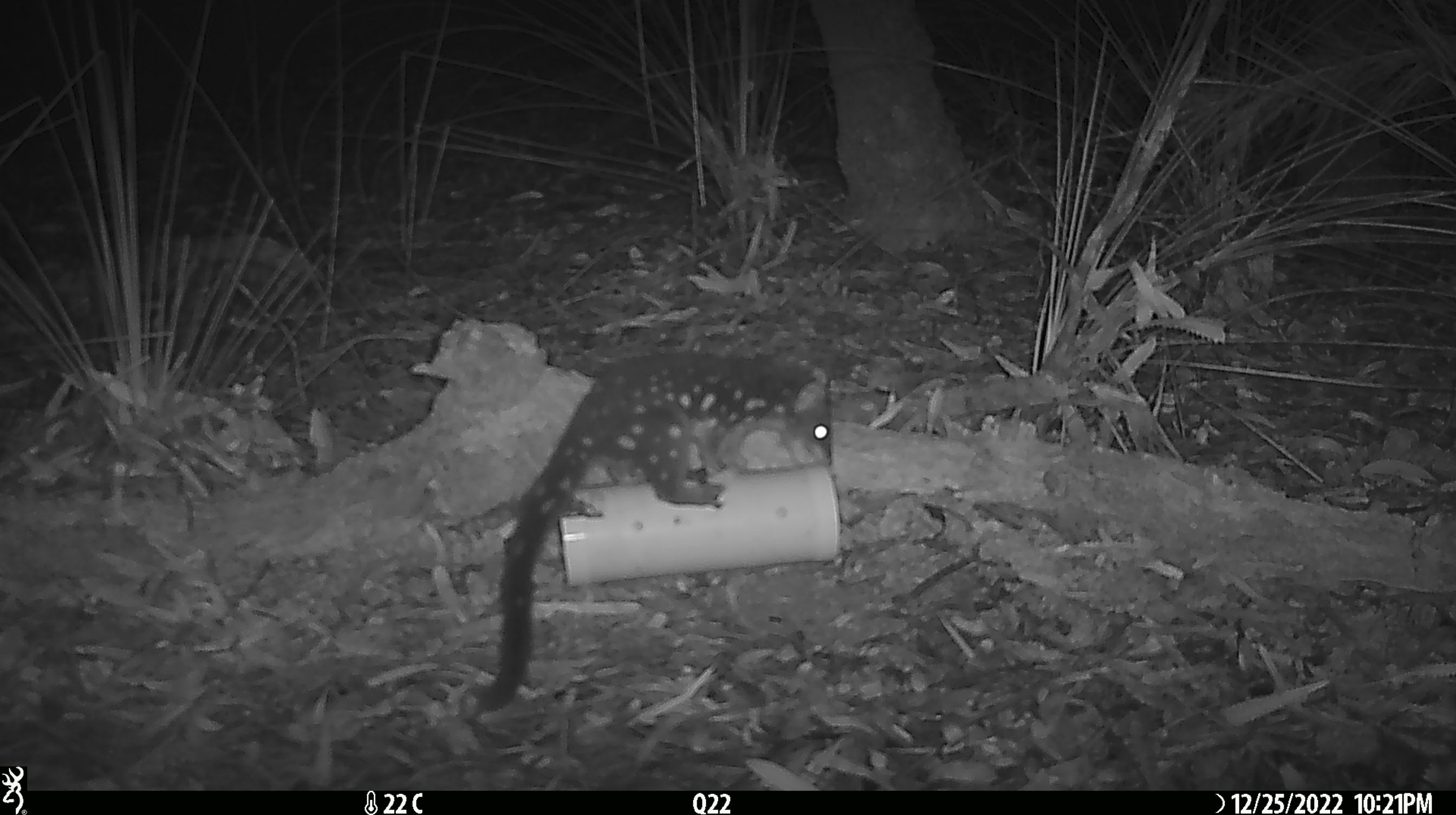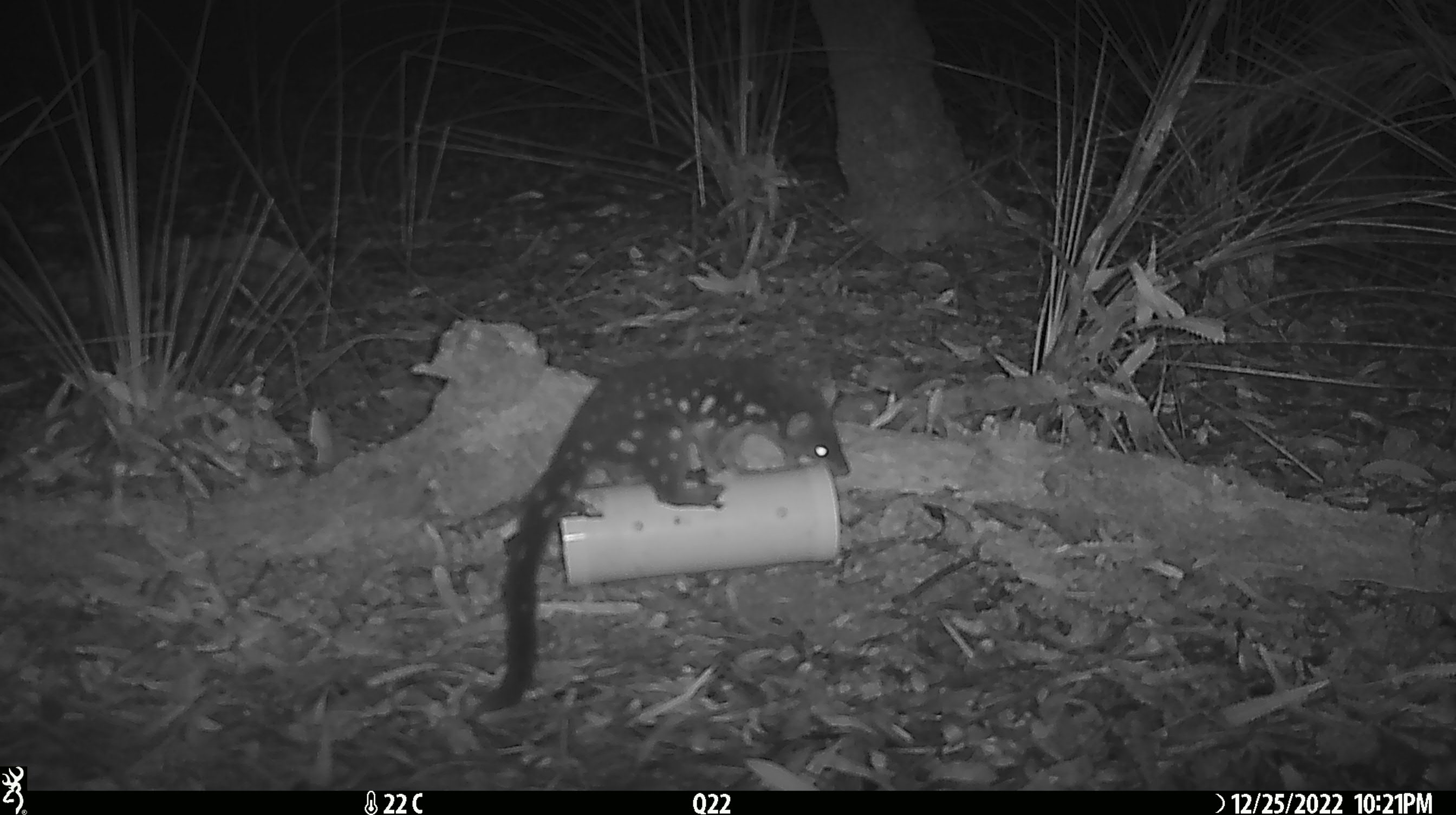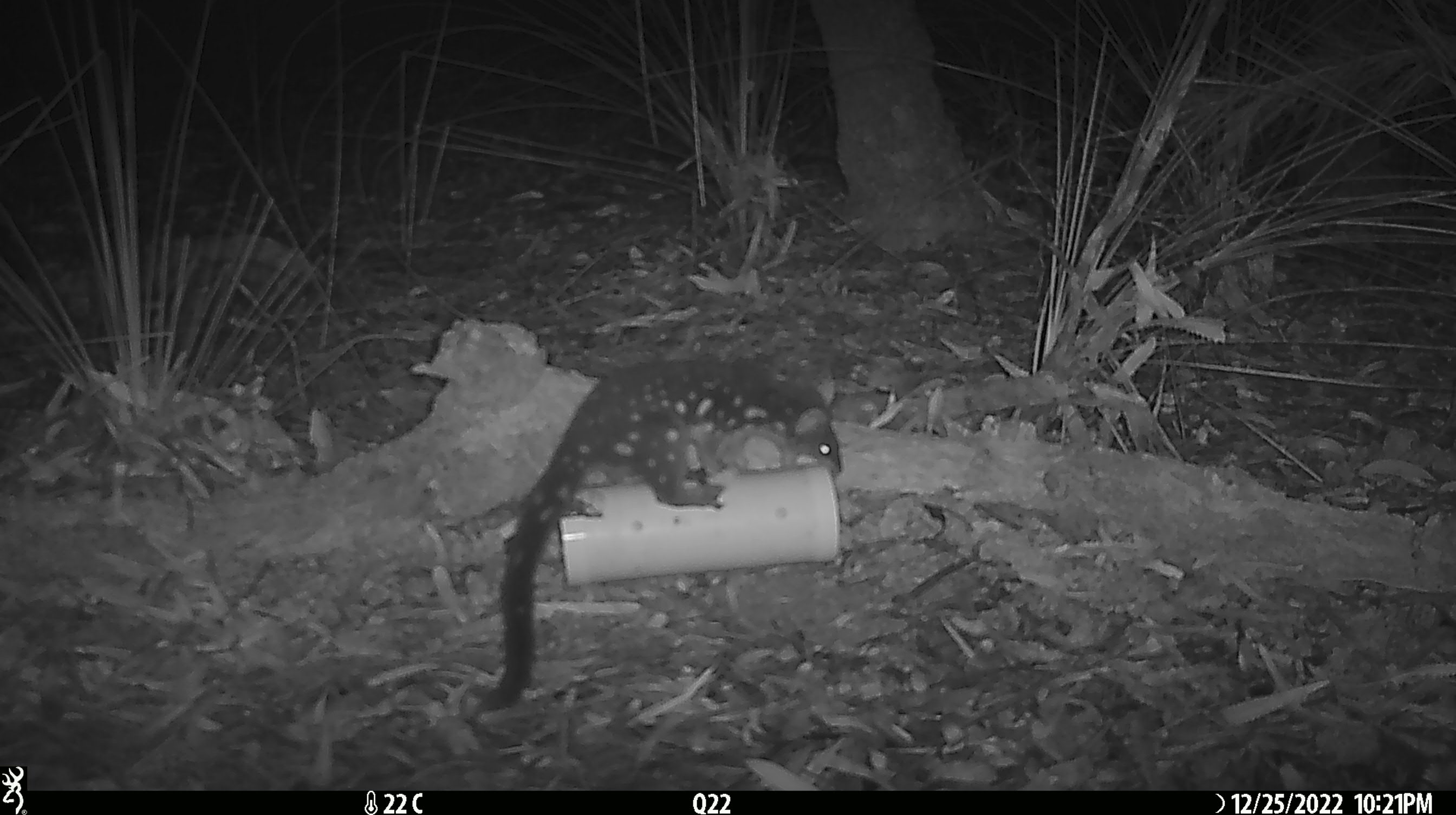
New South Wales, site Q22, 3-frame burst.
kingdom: Animalia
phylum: Chordata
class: Mammalia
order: Dasyuromorphia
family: Dasyuridae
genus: Dasyurus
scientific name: Dasyurus maculatus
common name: spotted-tailed quoll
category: quoll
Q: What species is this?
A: Quoll (spotted-tailed quoll) (Dasyurus maculatus).